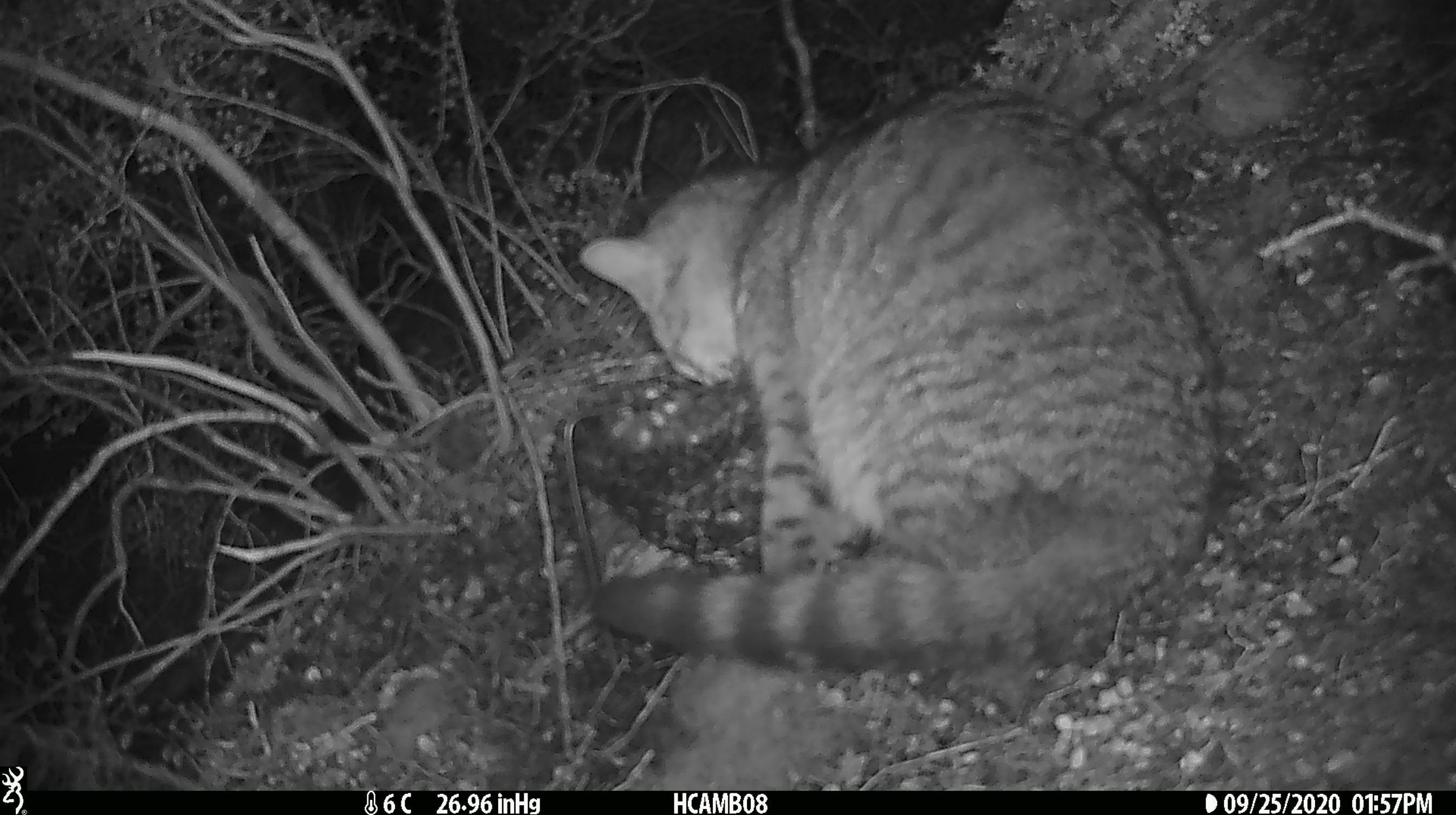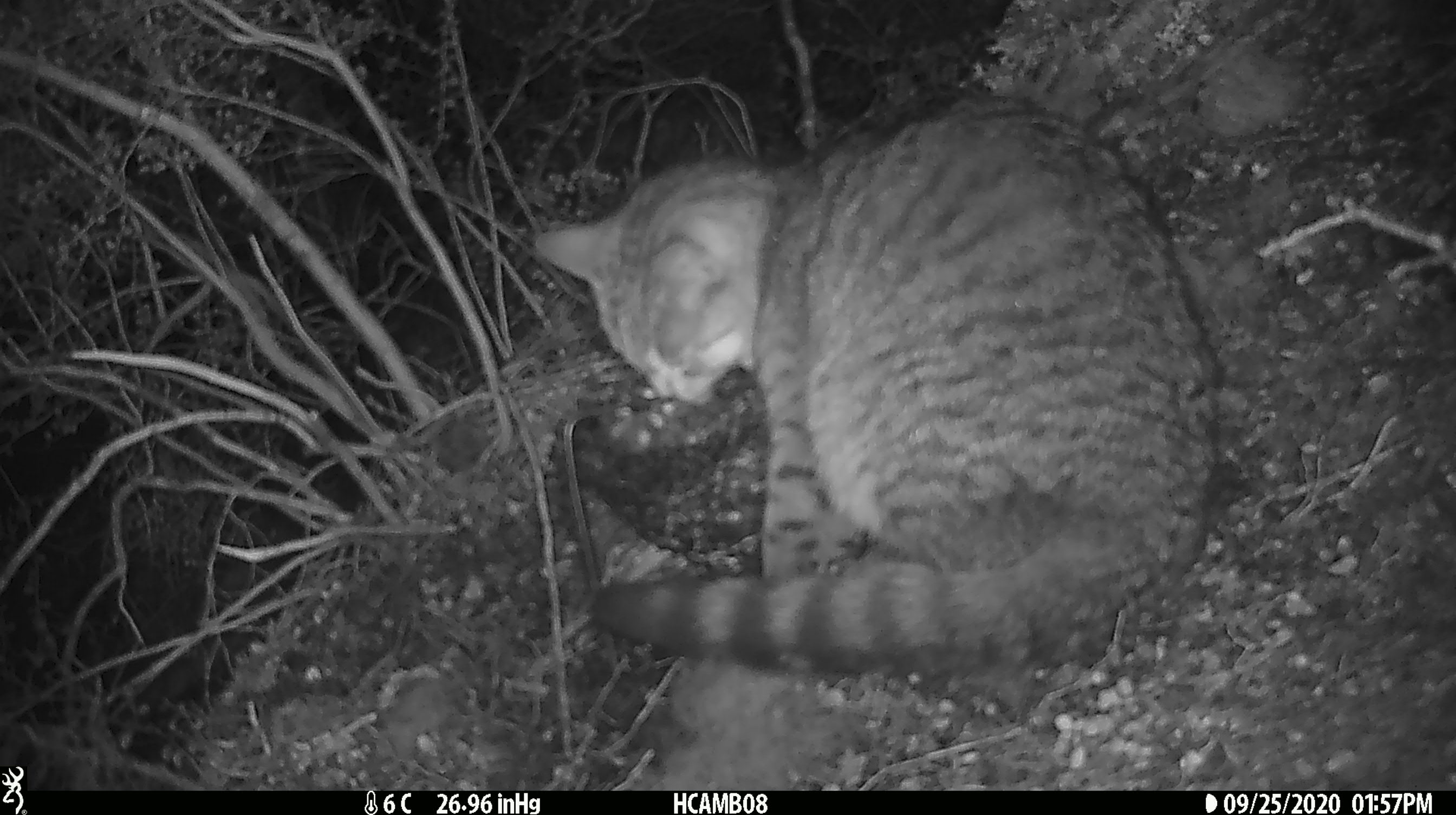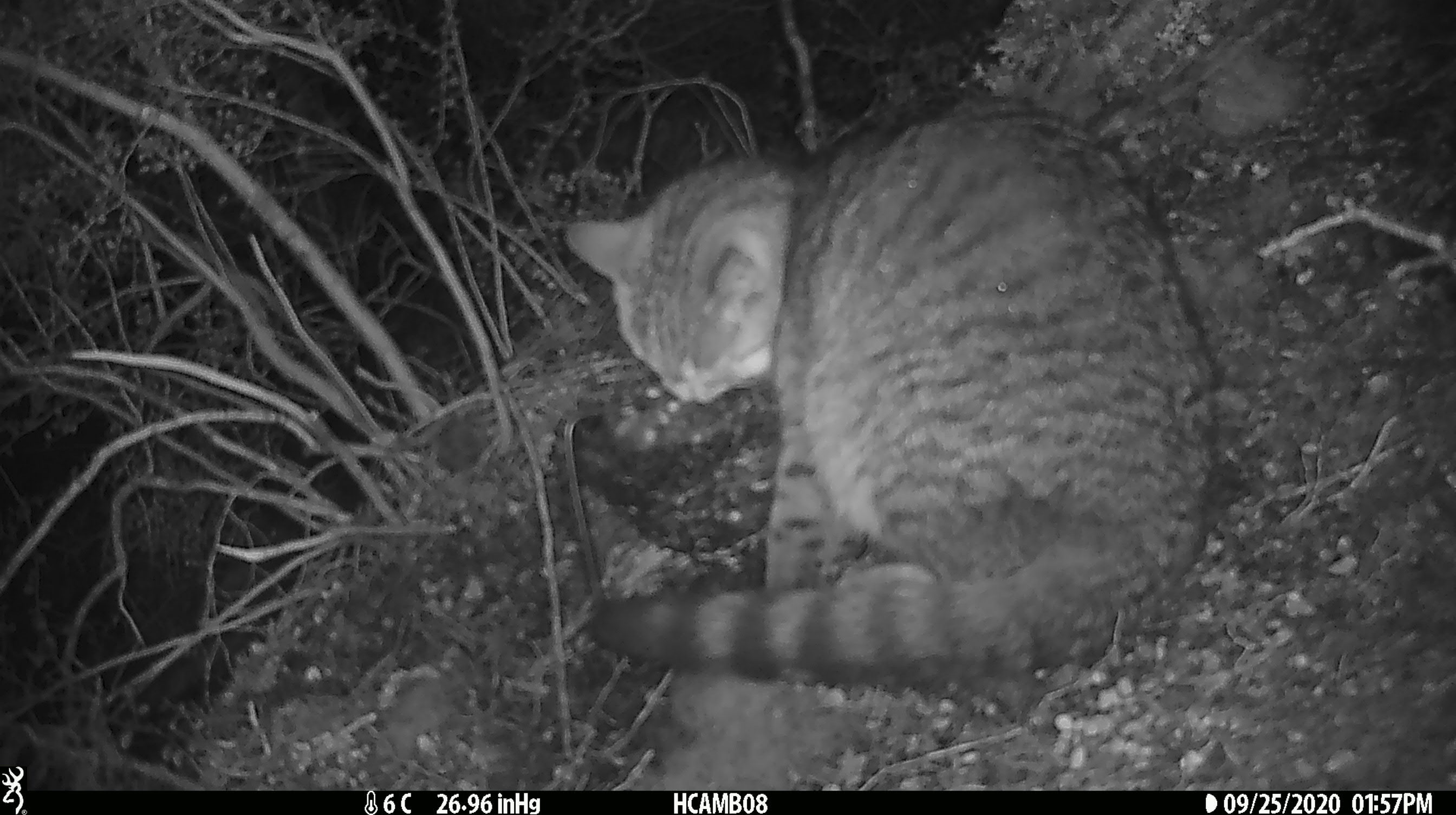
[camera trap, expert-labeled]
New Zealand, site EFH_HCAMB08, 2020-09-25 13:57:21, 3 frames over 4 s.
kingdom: Animalia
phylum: Chordata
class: Mammalia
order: Carnivora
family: Felidae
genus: Felis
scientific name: Felis catus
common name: domestic cat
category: cat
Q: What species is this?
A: Cat (domestic cat) (Felis catus).